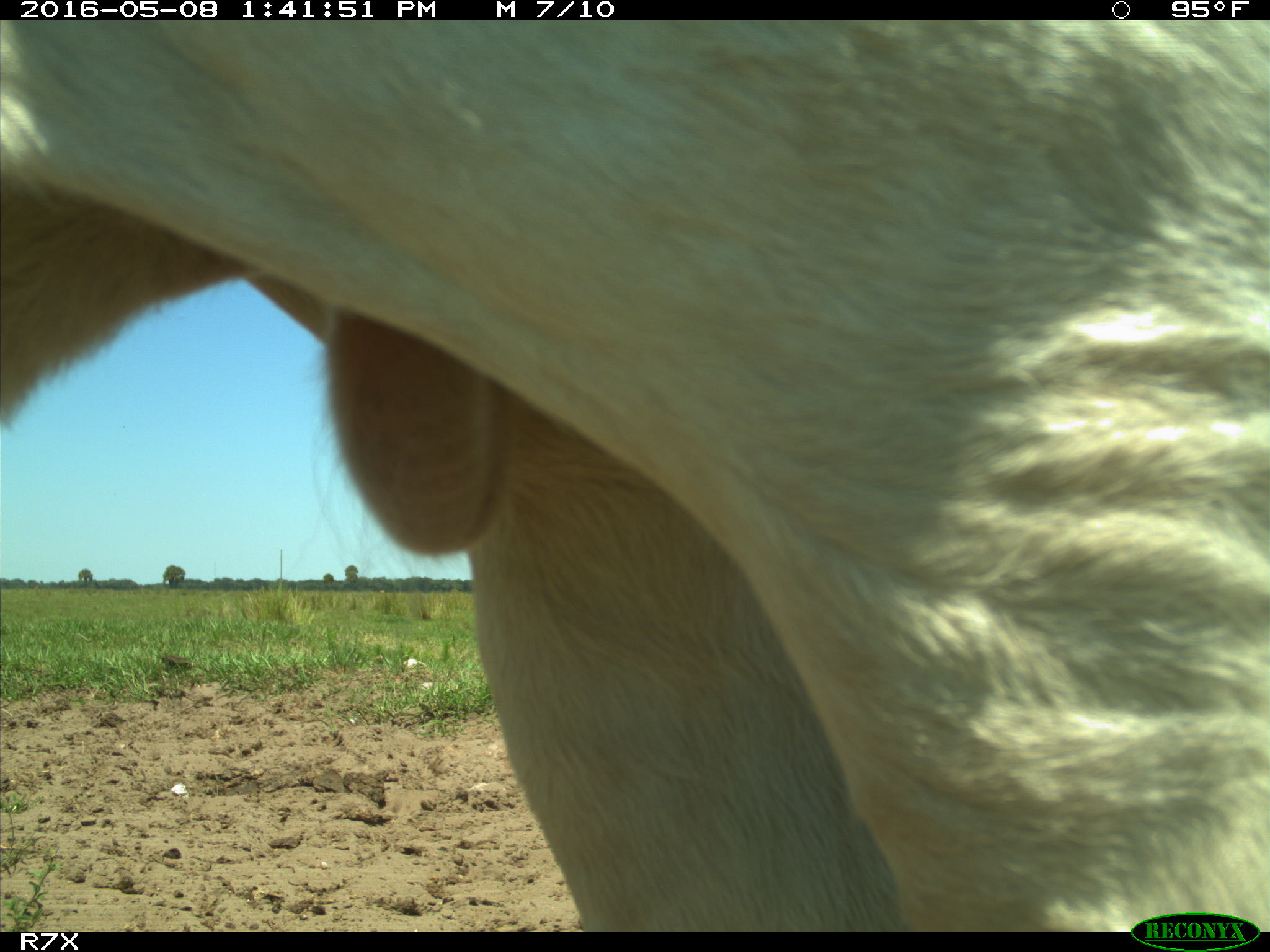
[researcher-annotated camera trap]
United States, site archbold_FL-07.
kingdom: Animalia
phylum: Chordata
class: Mammalia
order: Artiodactyla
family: Bovidae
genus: Bos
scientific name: Bos taurus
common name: domestic cow